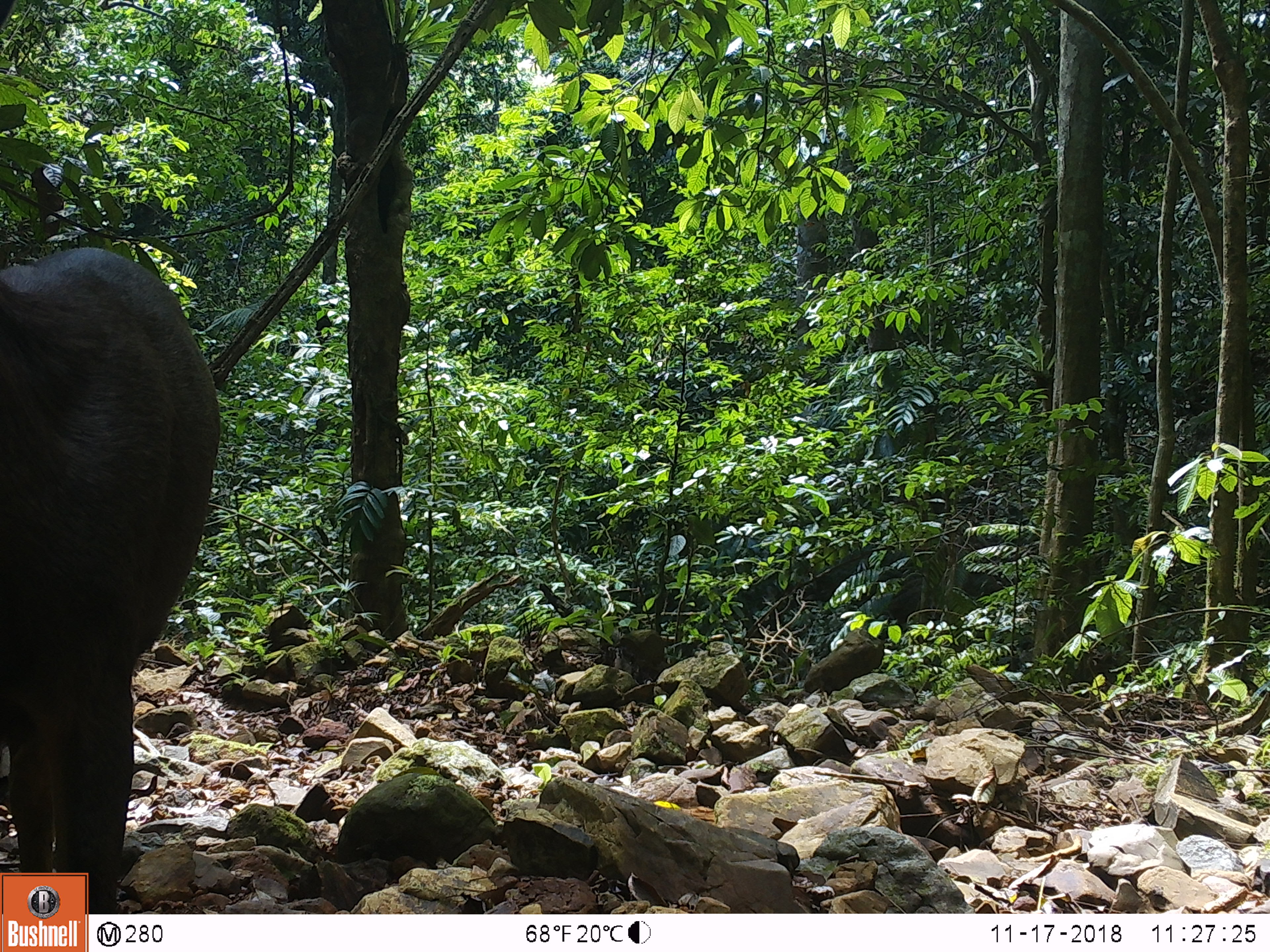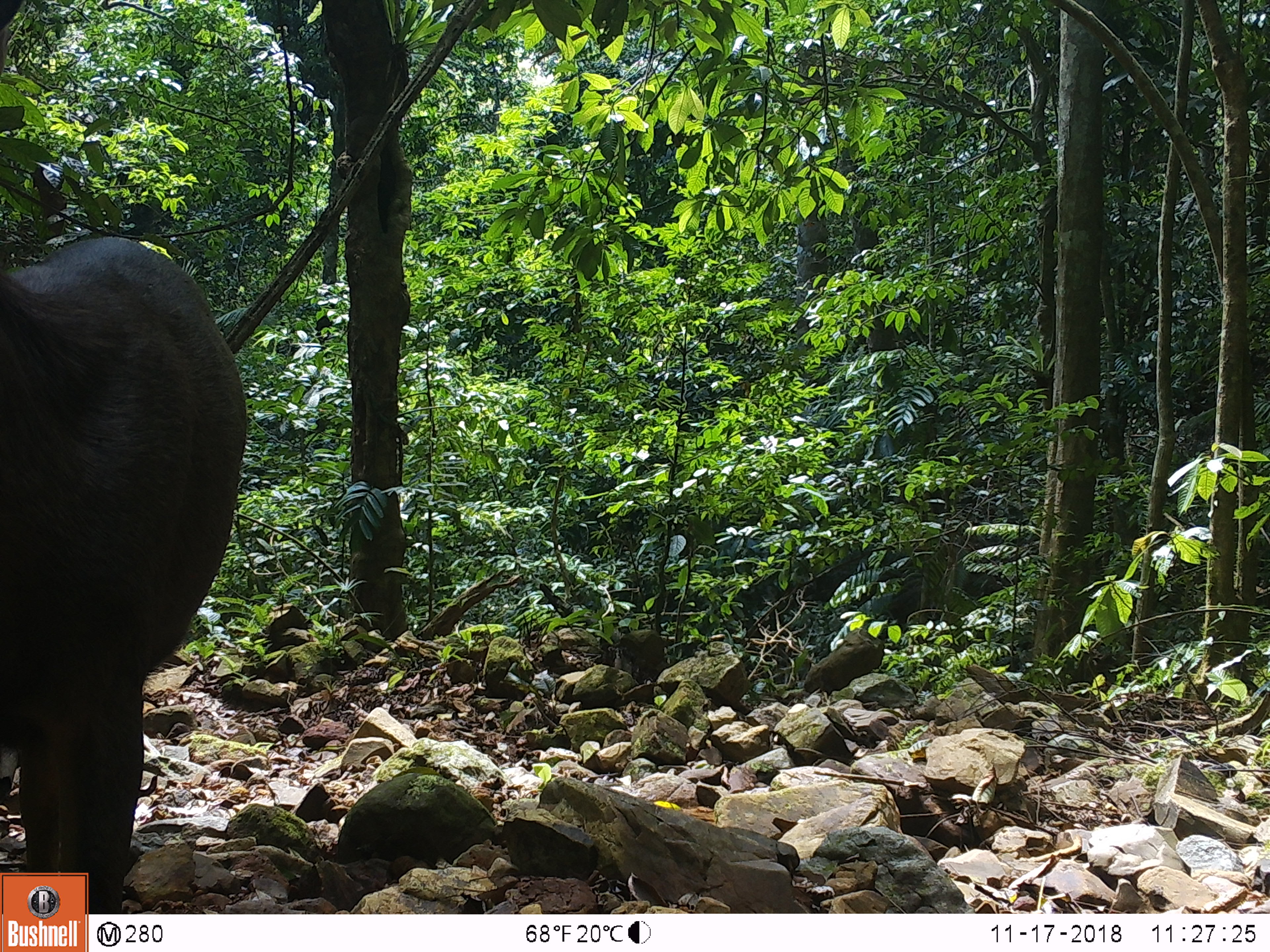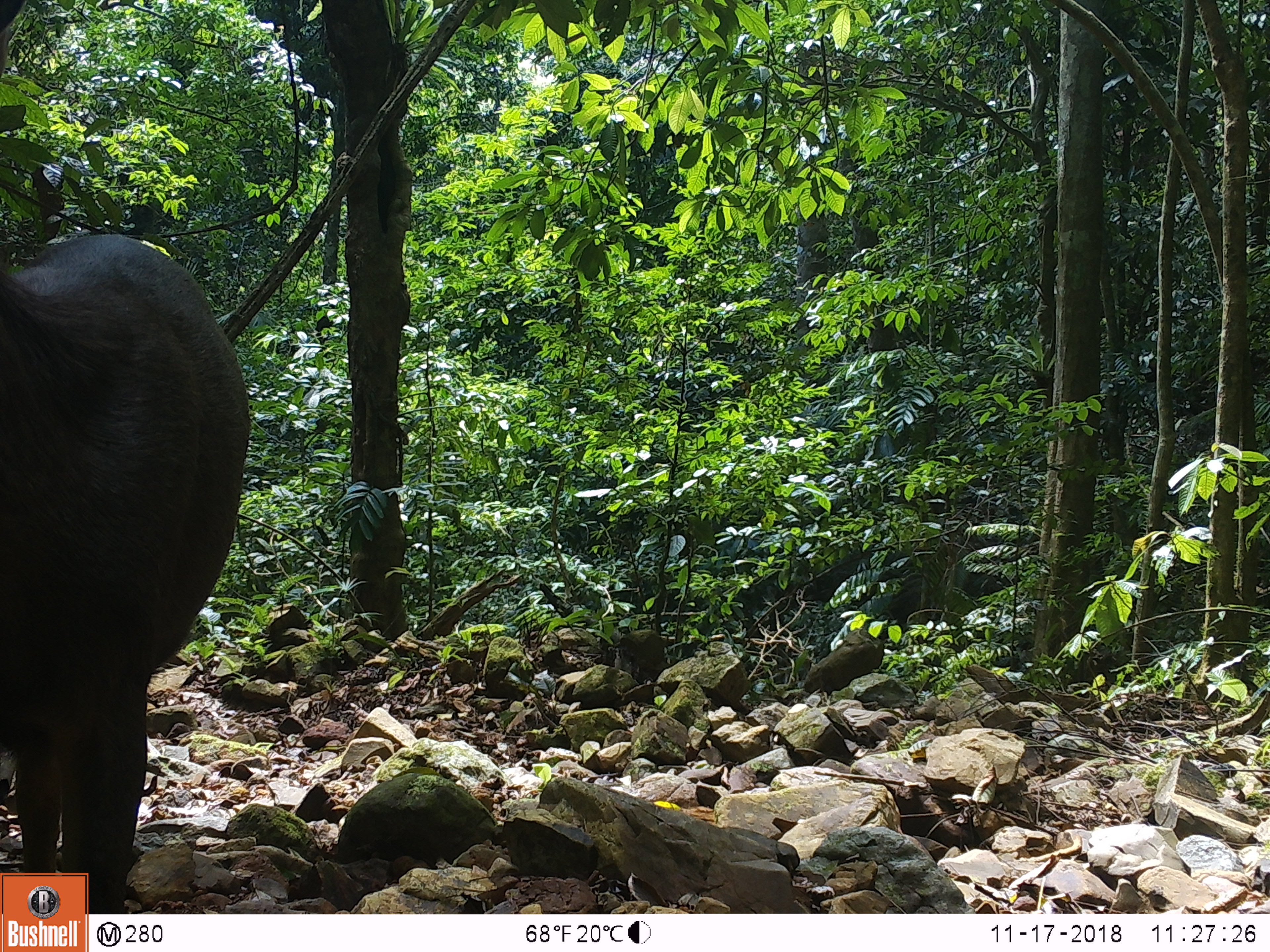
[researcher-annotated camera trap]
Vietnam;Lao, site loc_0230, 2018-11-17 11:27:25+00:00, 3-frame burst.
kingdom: Animalia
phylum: Chordata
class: Mammalia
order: Artiodactyla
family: Cervidae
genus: Rusa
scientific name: Rusa unicolor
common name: sambar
Sambar (Rusa unicolor). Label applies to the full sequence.